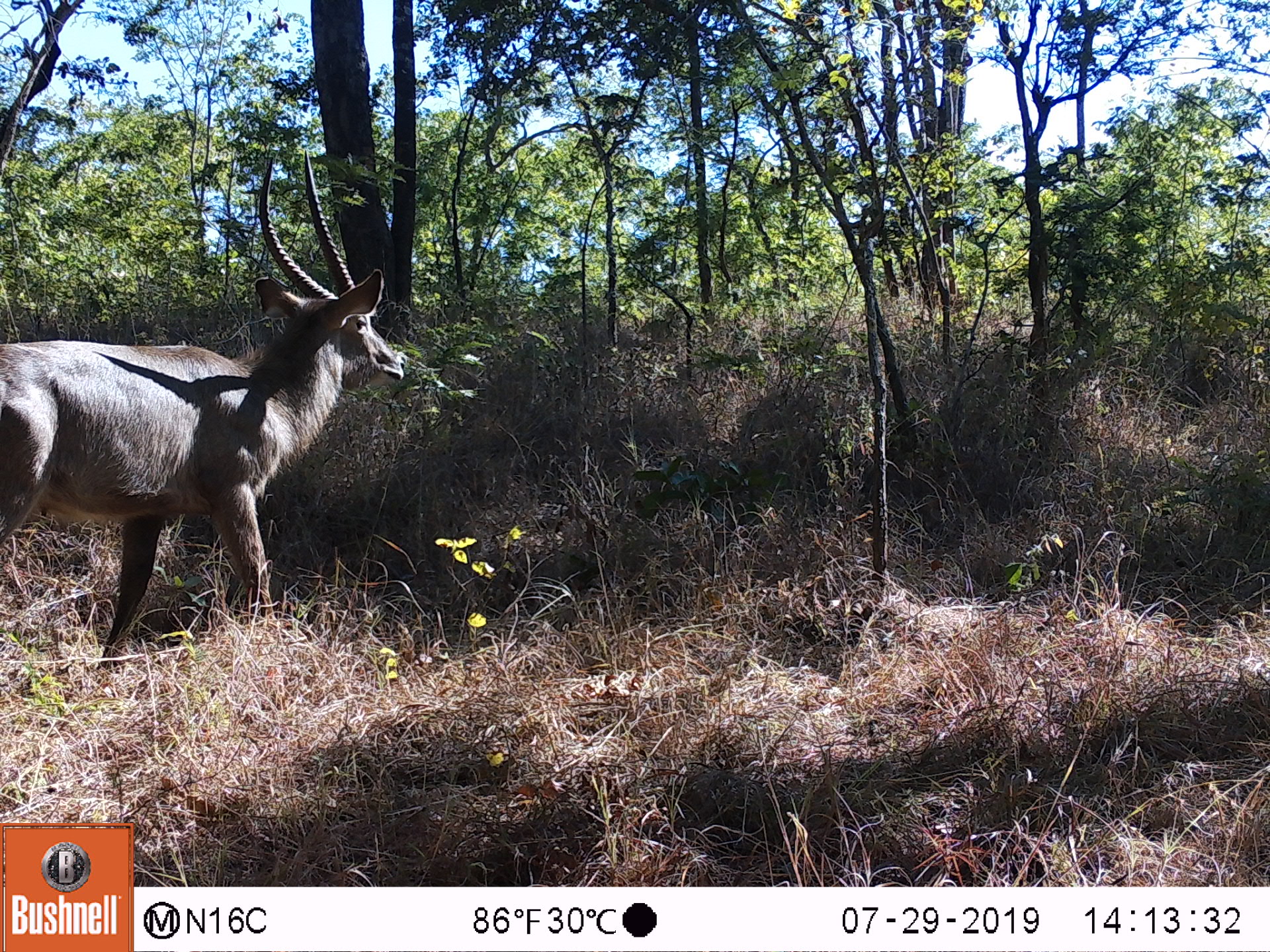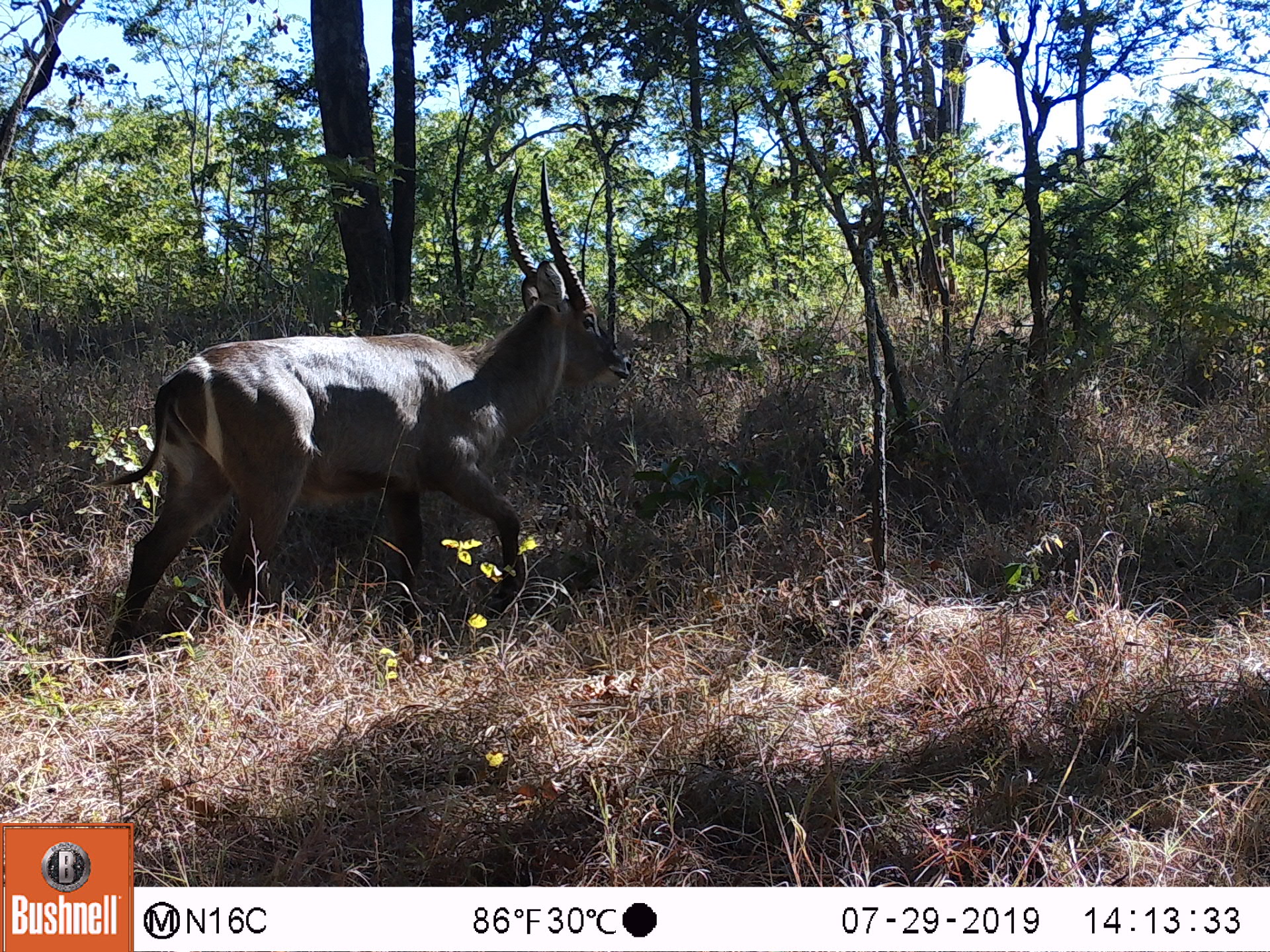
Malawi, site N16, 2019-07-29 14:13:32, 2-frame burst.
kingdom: Animalia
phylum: Chordata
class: Mammalia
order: Artiodactyla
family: Bovidae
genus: Kobus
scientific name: Kobus ellipsiprymnus ellipsiprymnus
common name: common waterbuck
Common waterbuck (Kobus ellipsiprymnus ellipsiprymnus), count 1.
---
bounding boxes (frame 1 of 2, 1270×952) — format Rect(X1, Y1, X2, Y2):
common waterbuck: Rect(2, 157, 408, 680)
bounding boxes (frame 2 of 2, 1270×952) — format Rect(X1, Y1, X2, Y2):
common waterbuck: Rect(101, 166, 632, 673)